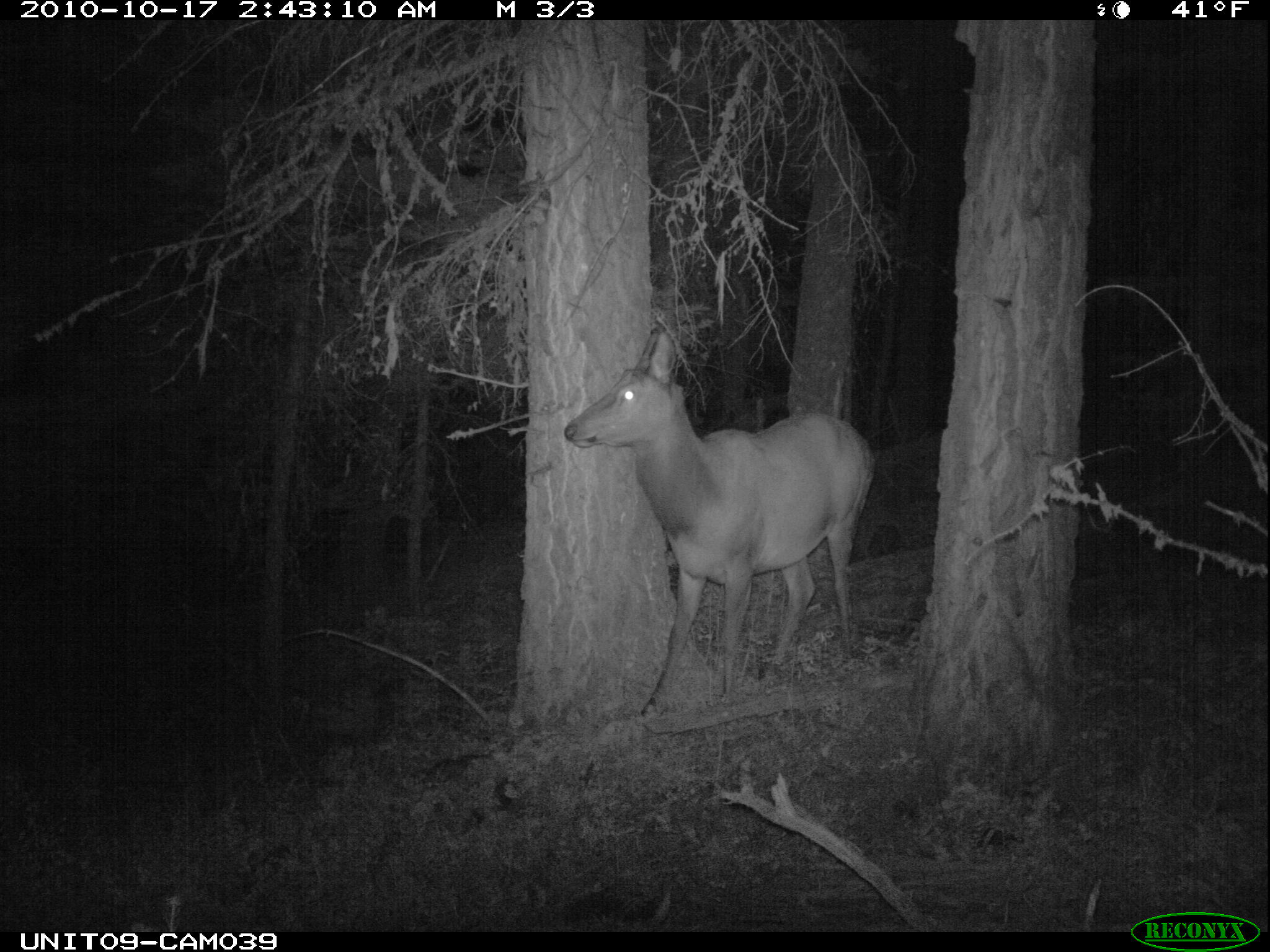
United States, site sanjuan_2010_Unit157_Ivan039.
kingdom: Animalia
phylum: Chordata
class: Mammalia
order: Artiodactyla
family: Cervidae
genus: Cervus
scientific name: Cervus elaphus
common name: red deer